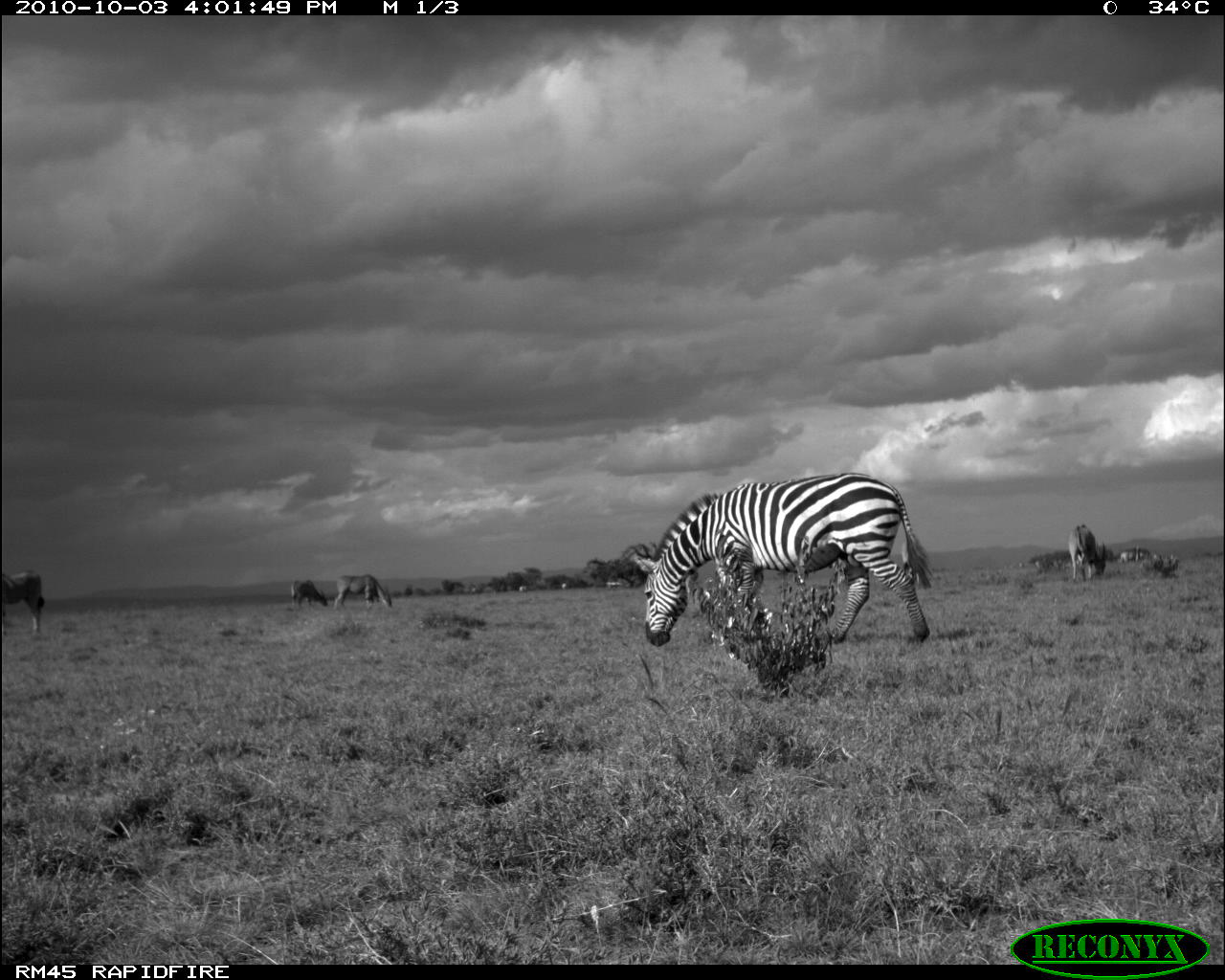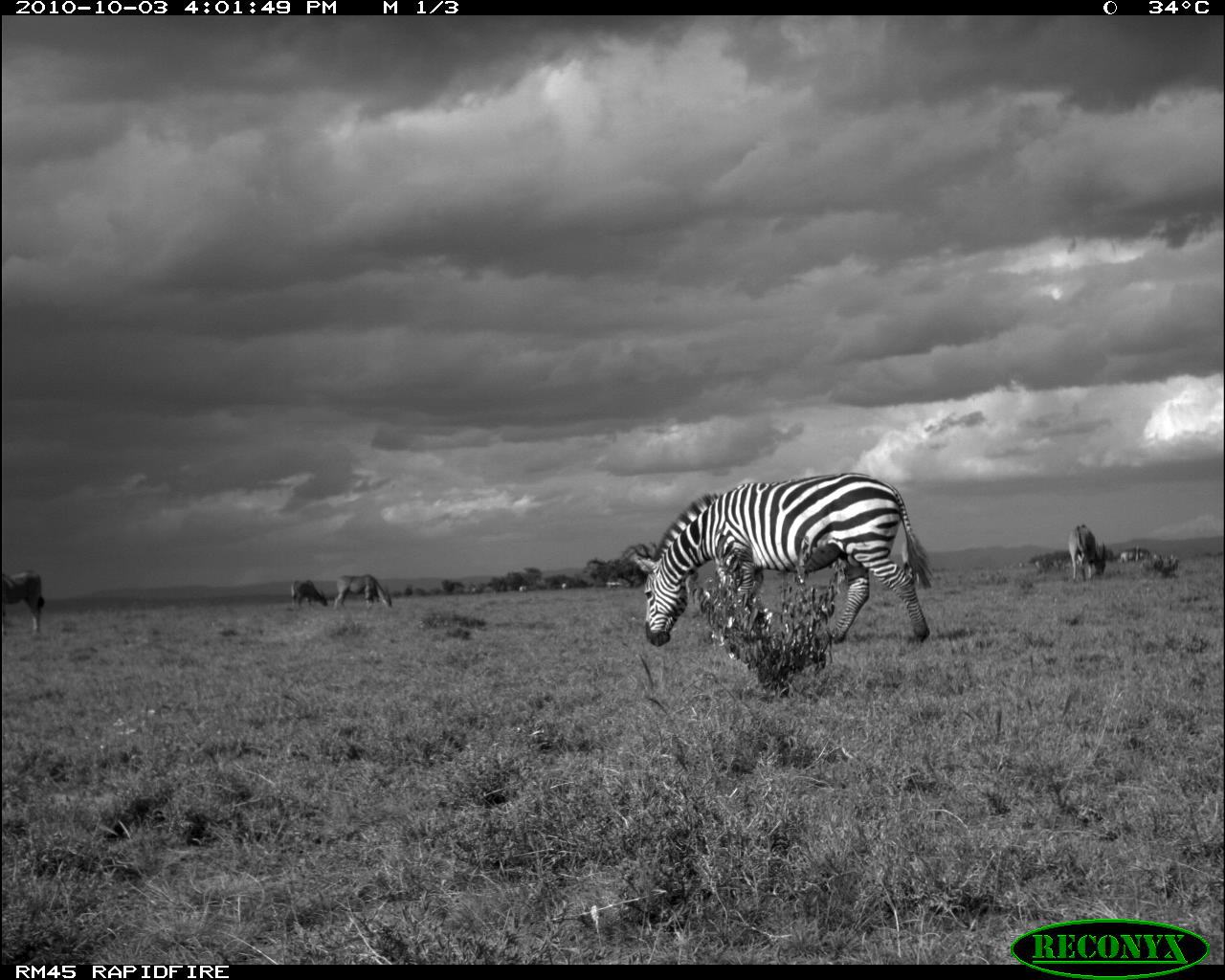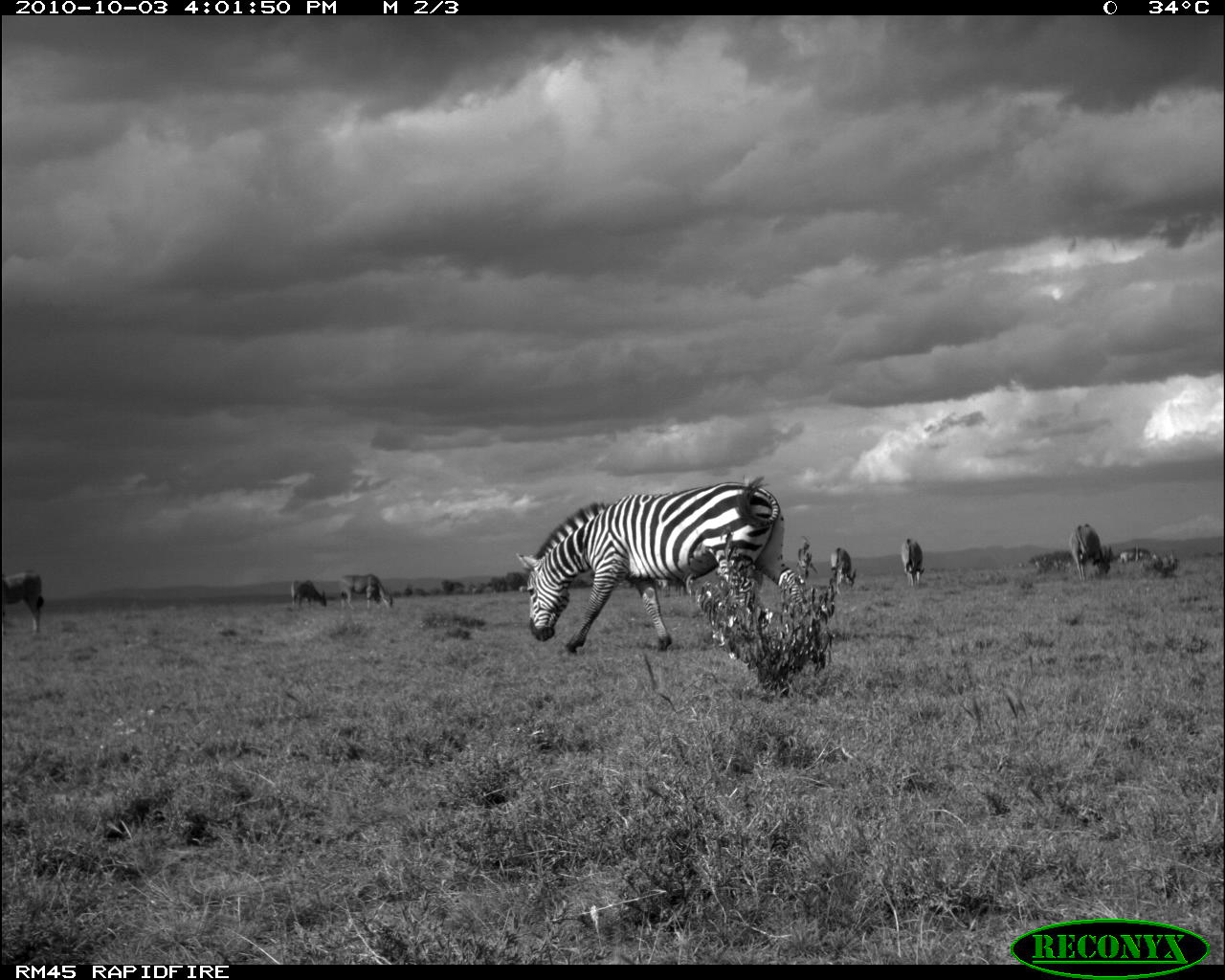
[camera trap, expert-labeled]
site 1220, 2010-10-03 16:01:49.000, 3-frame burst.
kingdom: Animalia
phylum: Chordata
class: Mammalia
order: Artiodactyla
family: Bovidae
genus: Tragelaphus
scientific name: Tragelaphus oryx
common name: eland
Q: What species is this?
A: Tragelaphus oryx (eland).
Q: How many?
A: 6.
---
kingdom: Animalia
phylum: Chordata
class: Mammalia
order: Perissodactyla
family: Equidae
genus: Equus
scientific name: Equus quagga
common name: plains zebra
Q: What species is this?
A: Equus quagga (plains zebra).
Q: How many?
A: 1.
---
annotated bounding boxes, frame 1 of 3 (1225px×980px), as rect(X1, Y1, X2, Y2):
tragelaphus oryx: rect(632, 472, 934, 648); rect(1, 570, 45, 637); rect(1068, 524, 1107, 580); rect(333, 575, 392, 610); rect(290, 580, 328, 609)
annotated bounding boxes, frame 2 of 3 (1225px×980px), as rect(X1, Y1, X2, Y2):
equus quagga: rect(632, 472, 933, 648); rect(0, 569, 45, 636); rect(1069, 523, 1107, 582); rect(334, 574, 391, 610); rect(291, 579, 327, 610)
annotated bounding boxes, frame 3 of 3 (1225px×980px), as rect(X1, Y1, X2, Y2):
tragelaphus oryx: rect(515, 475, 803, 656); rect(3, 569, 44, 637); rect(1069, 521, 1112, 579); rect(339, 573, 392, 609); rect(900, 538, 925, 588); rect(830, 547, 855, 593); rect(292, 579, 327, 608)